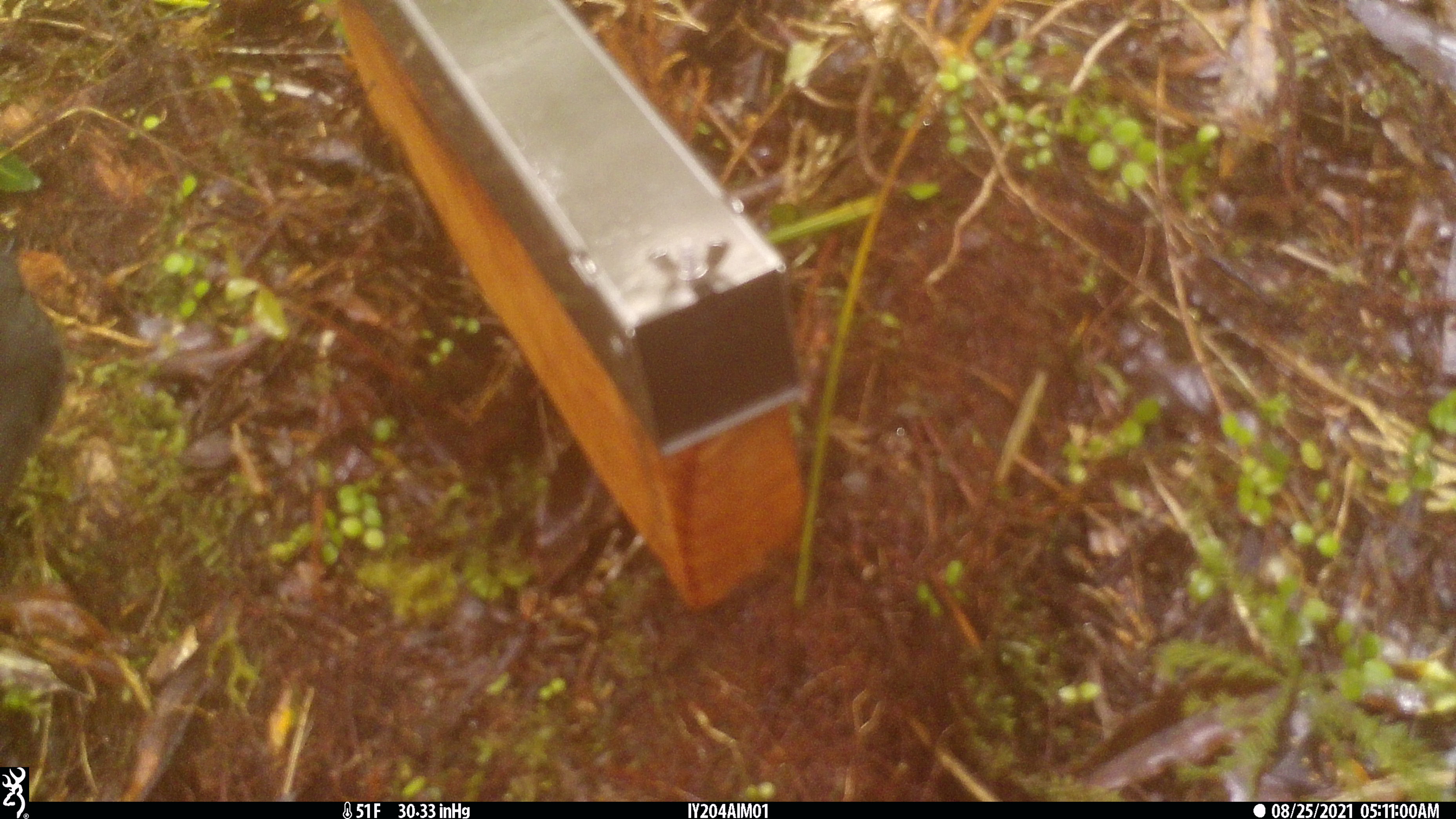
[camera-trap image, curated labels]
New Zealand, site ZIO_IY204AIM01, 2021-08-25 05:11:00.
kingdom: Animalia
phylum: Chordata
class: Aves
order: Passeriformes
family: Petroicidae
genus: Petroica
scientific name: Petroica australis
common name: new zealand robin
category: robin